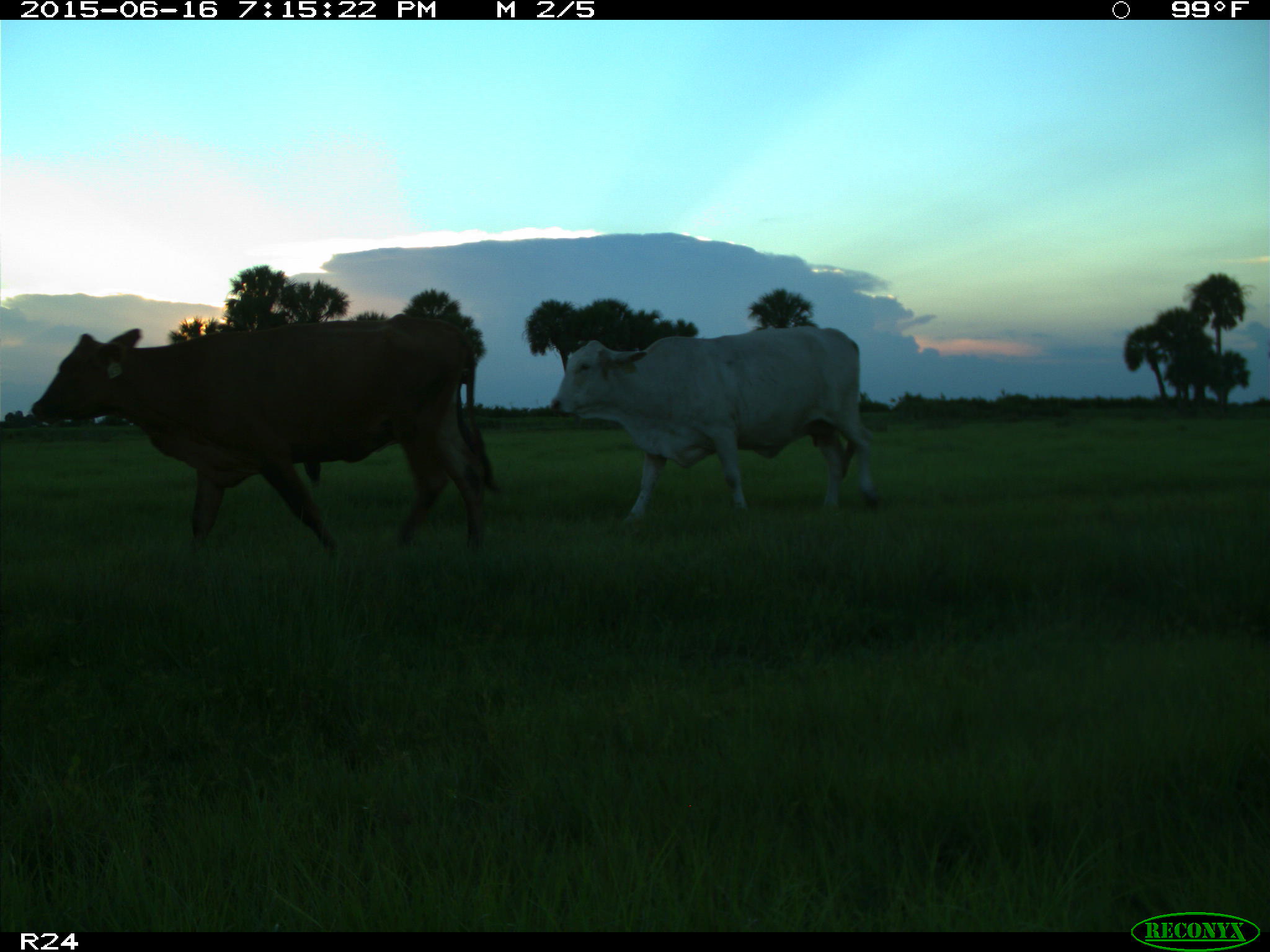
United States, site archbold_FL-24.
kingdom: Animalia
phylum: Chordata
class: Mammalia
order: Artiodactyla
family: Bovidae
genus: Bos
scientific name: Bos taurus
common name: domestic cow